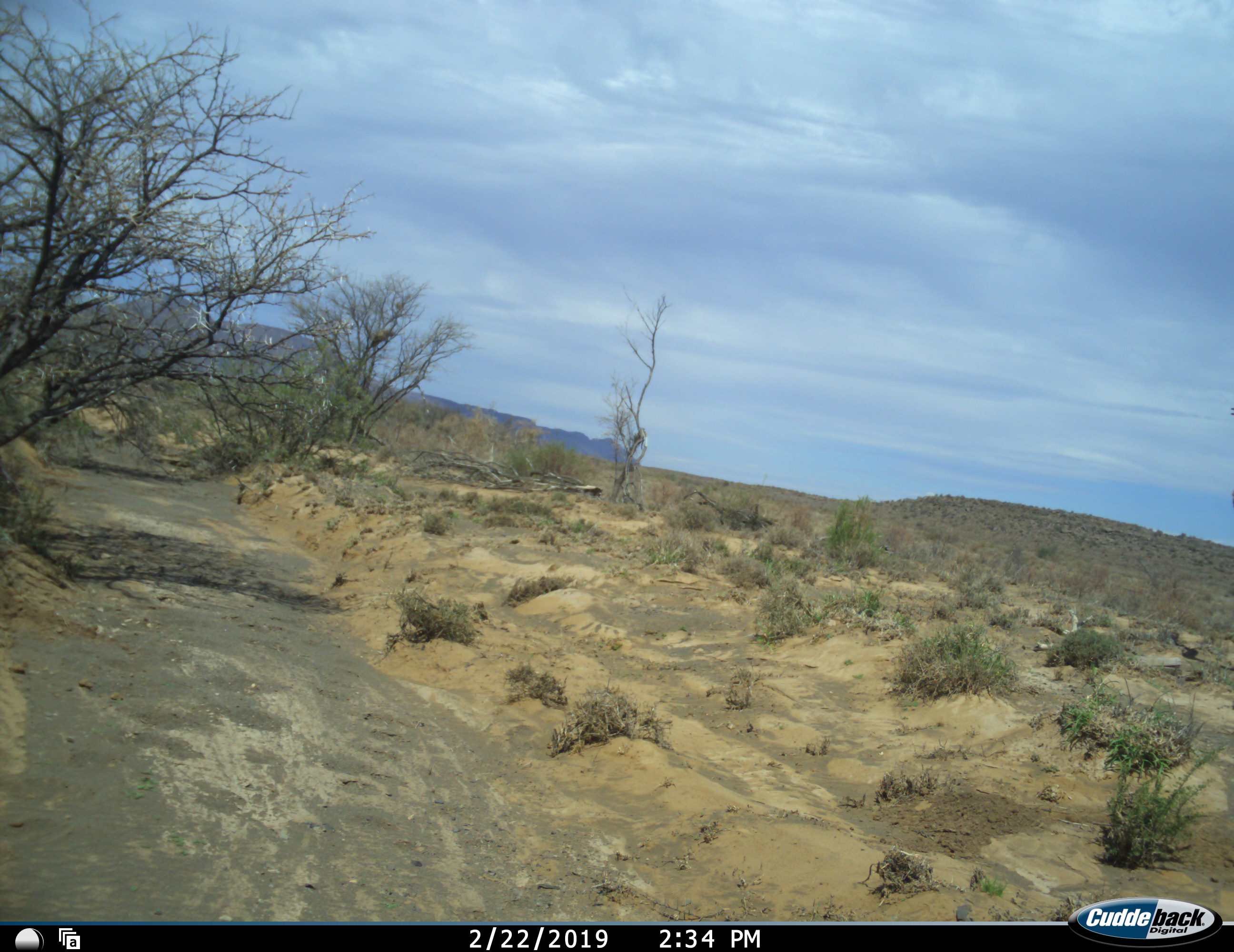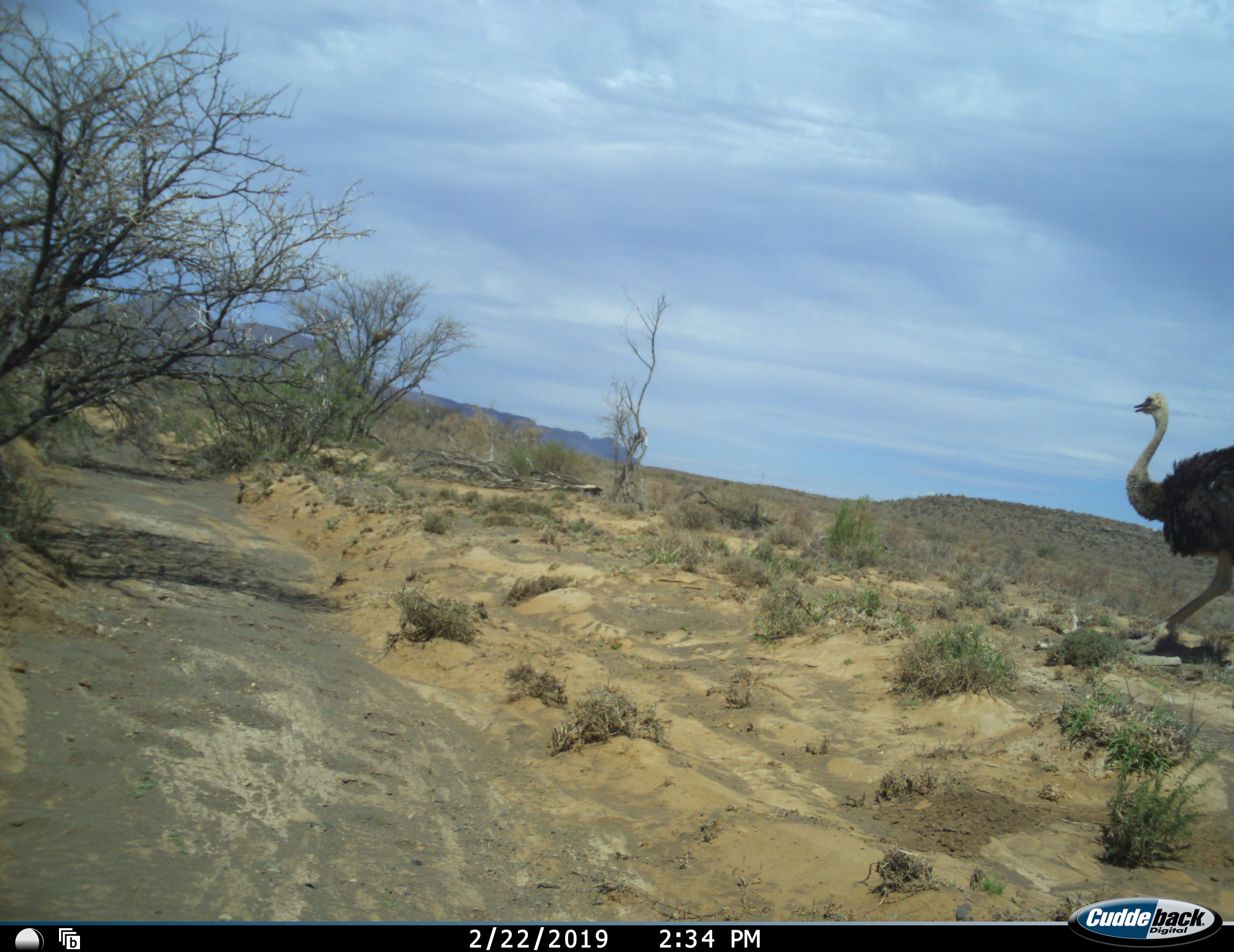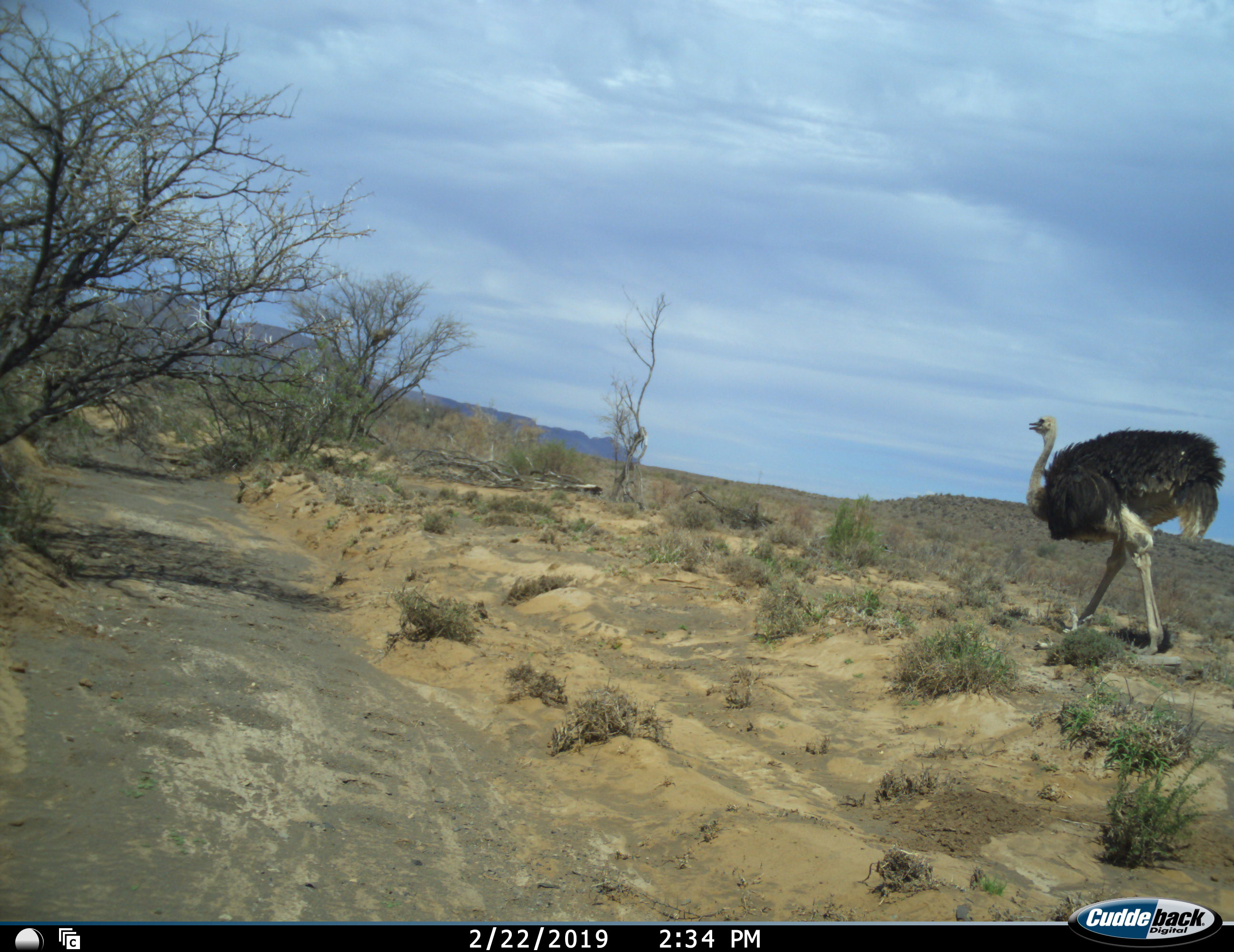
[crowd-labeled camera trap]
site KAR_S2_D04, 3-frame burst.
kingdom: Animalia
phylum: Chordata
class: Aves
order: Struthioniformes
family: Struthionidae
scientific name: Struthionidae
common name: ostrich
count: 1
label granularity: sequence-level